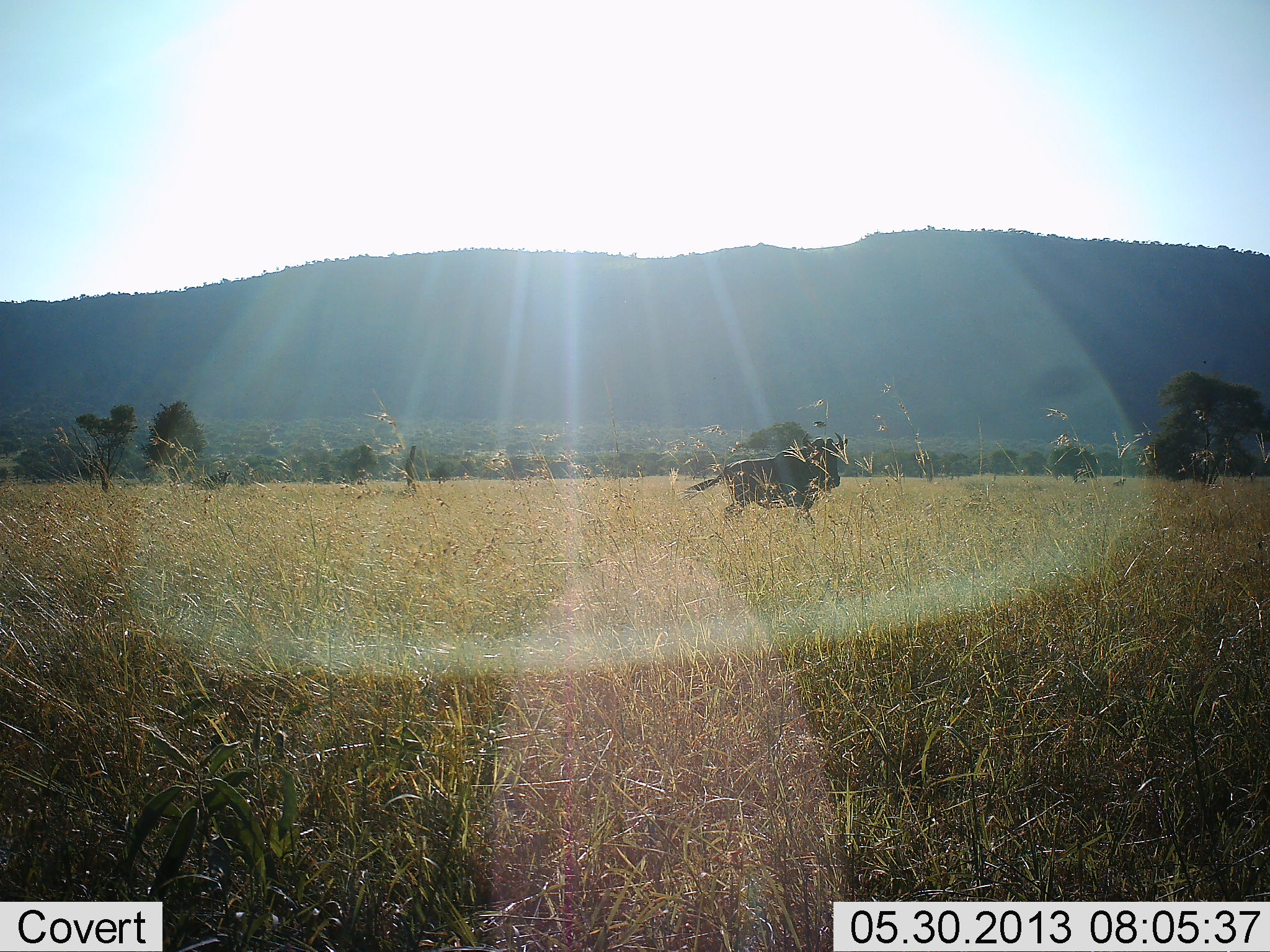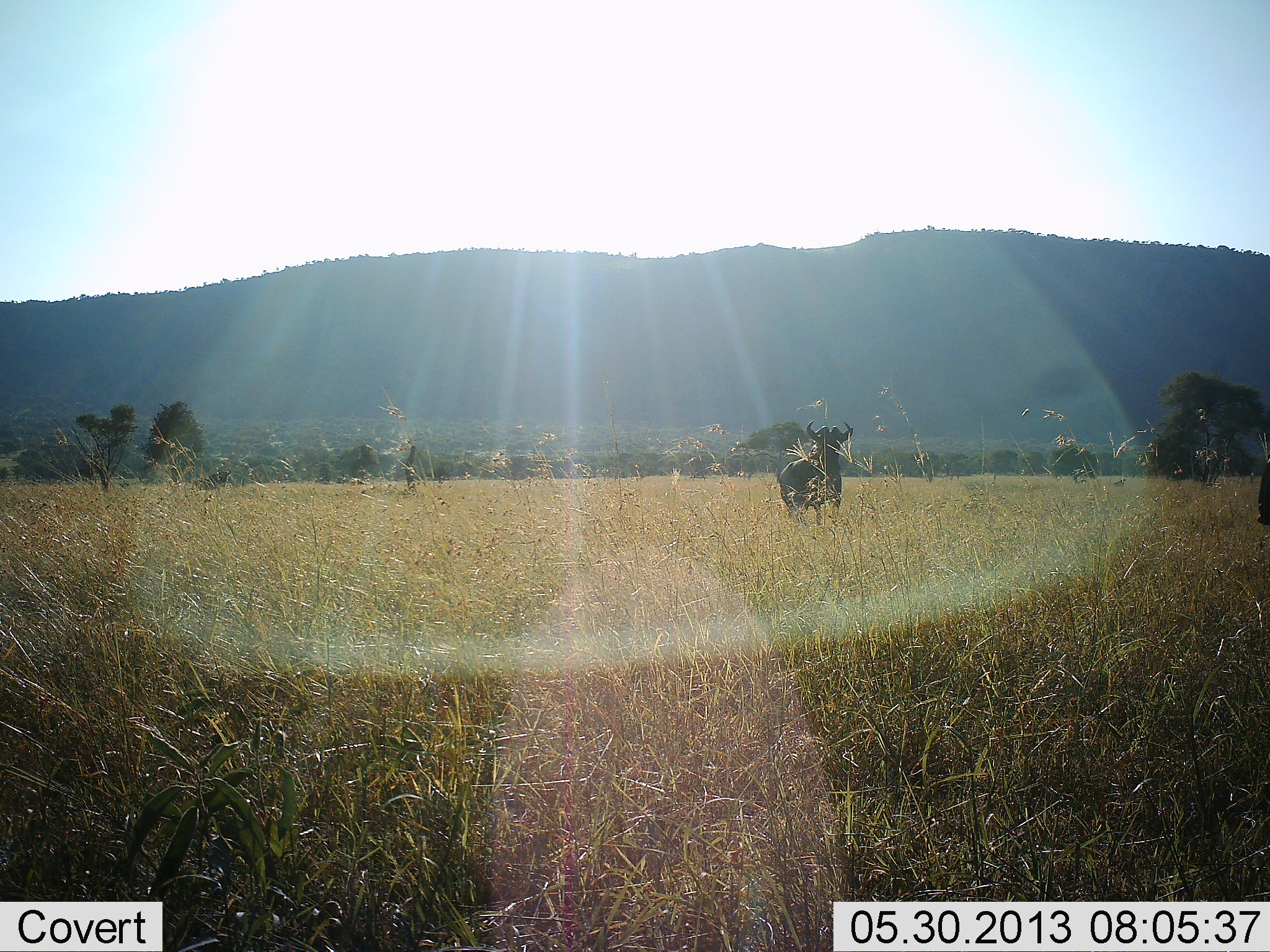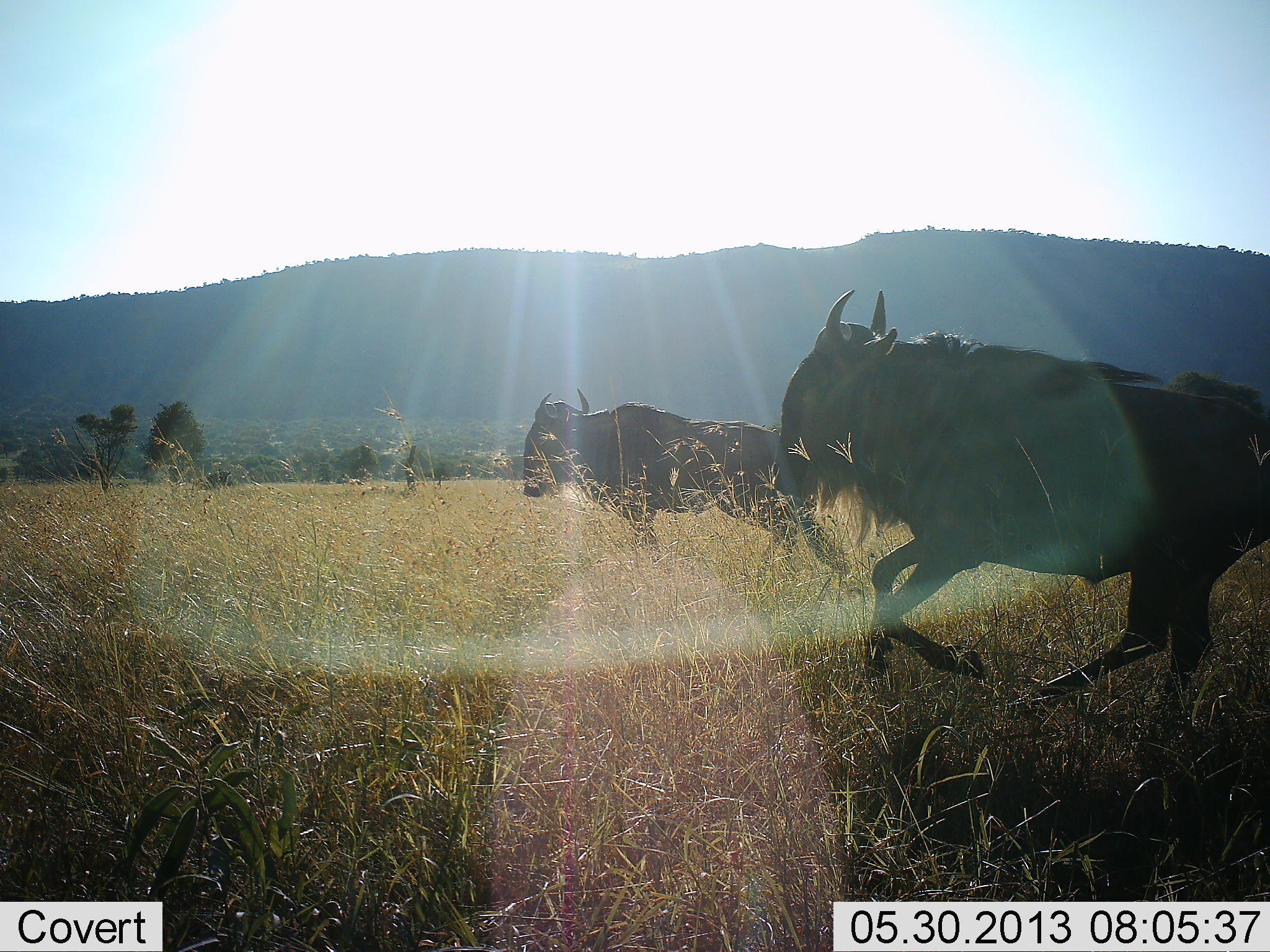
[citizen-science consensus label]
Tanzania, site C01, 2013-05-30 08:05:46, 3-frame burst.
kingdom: Animalia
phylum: Chordata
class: Mammalia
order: Artiodactyla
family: Bovidae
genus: Connochaetes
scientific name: Connochaetes taurinus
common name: blue wildebeest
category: wildebeest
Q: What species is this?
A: Wildebeest (blue wildebeest) (Connochaetes taurinus).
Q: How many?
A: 3.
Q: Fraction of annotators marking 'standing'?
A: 17%.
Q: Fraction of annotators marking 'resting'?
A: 0%.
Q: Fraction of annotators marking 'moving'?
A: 92%.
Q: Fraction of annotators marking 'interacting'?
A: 8%.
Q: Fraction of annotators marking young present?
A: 0%.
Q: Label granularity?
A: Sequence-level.